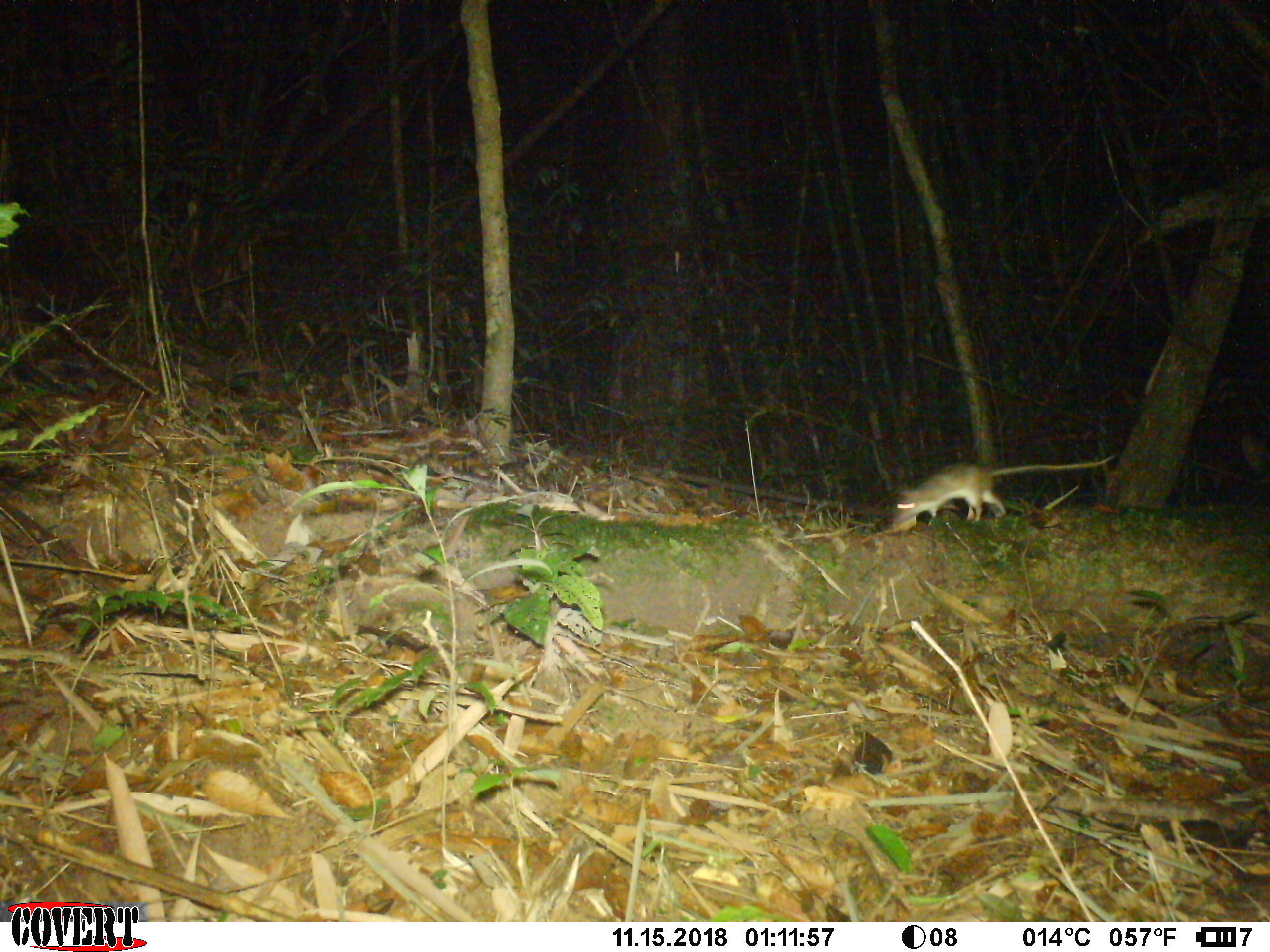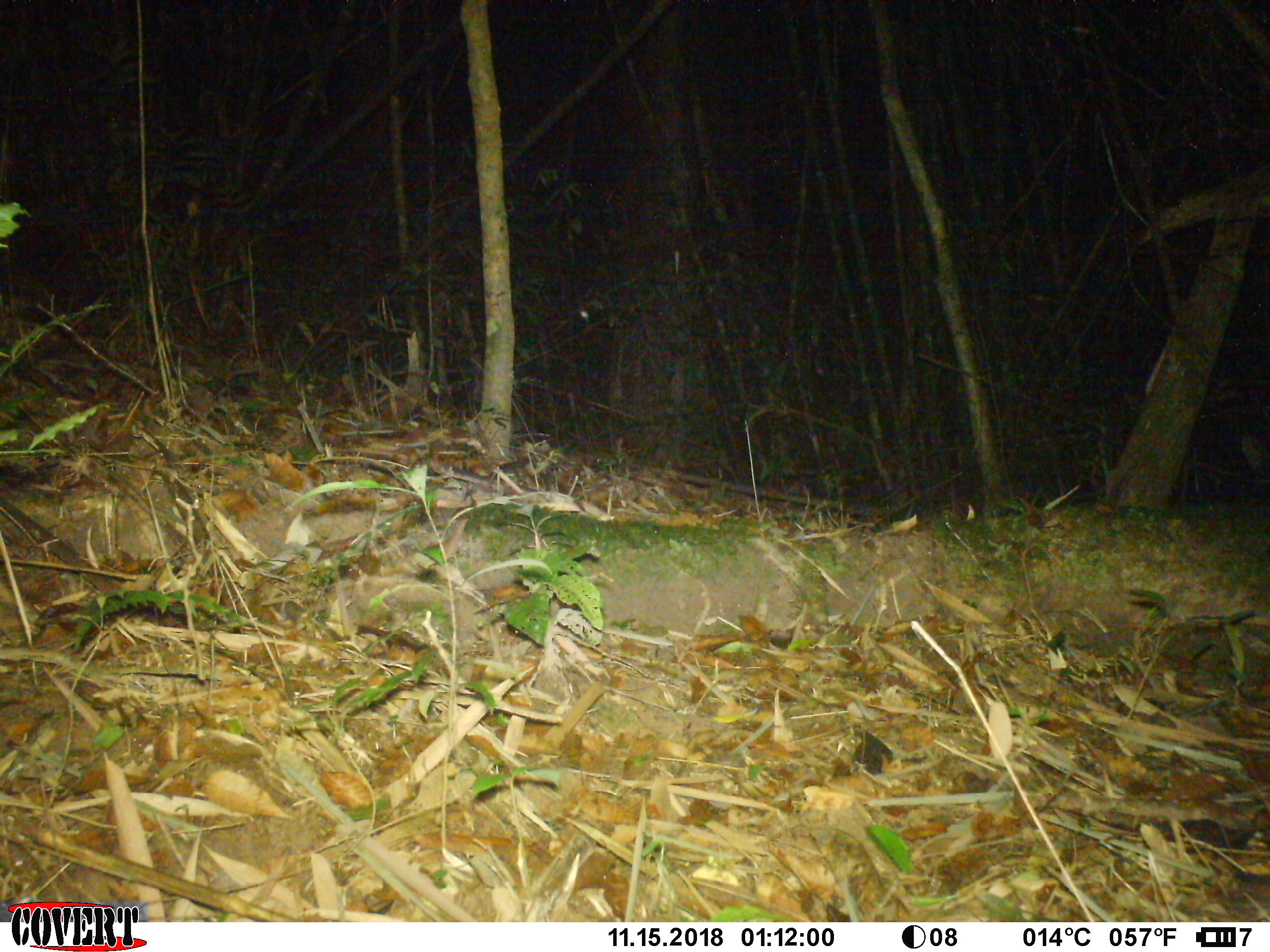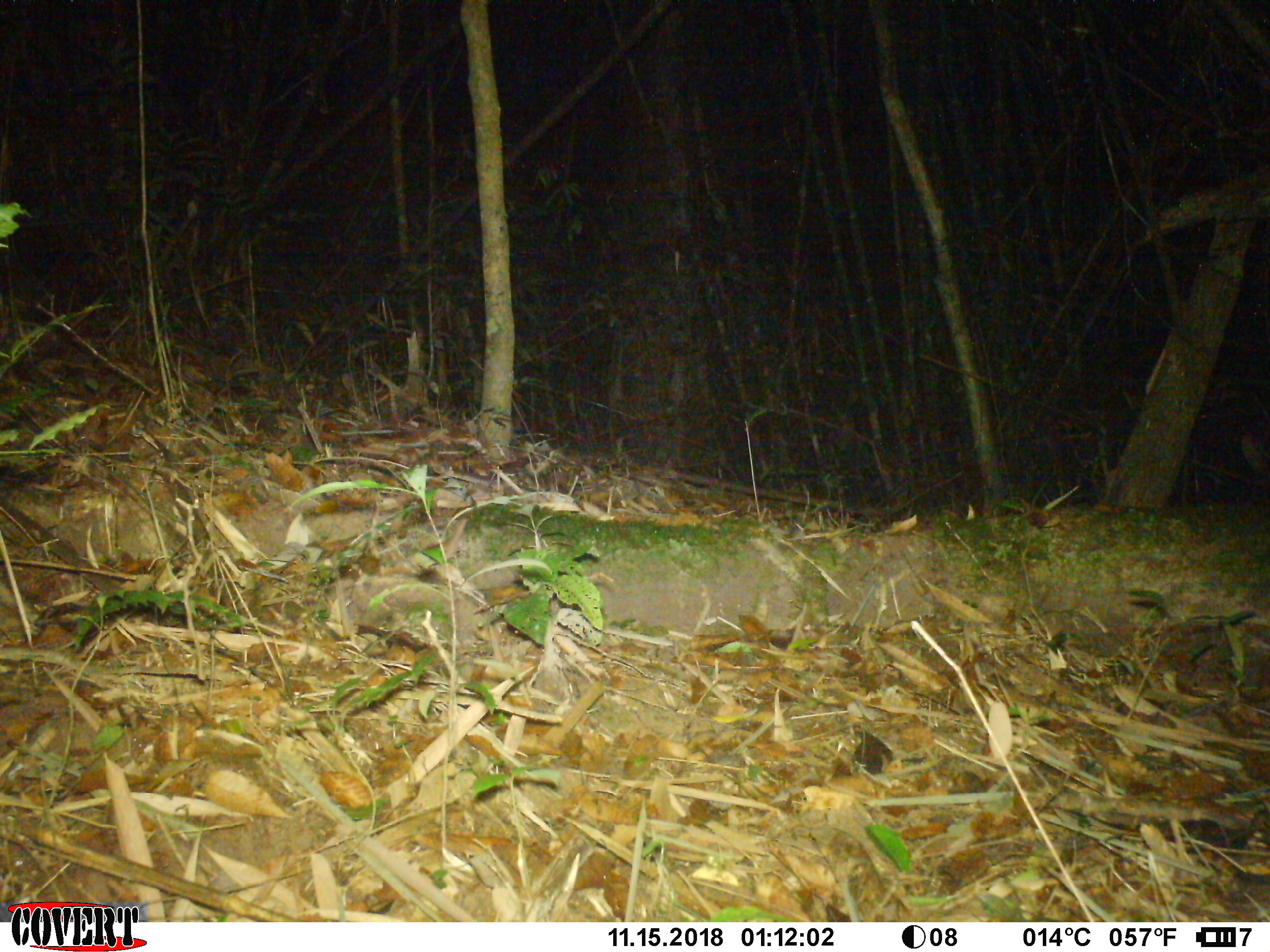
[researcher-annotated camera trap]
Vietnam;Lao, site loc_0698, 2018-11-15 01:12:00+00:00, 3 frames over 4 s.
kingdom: Animalia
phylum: Chordata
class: Mammalia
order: Rodentia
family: Muridae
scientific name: Muridae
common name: old-world mice and rats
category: unidentified murid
Unidentified murid (old-world mice and rats) (Muridae). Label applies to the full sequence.